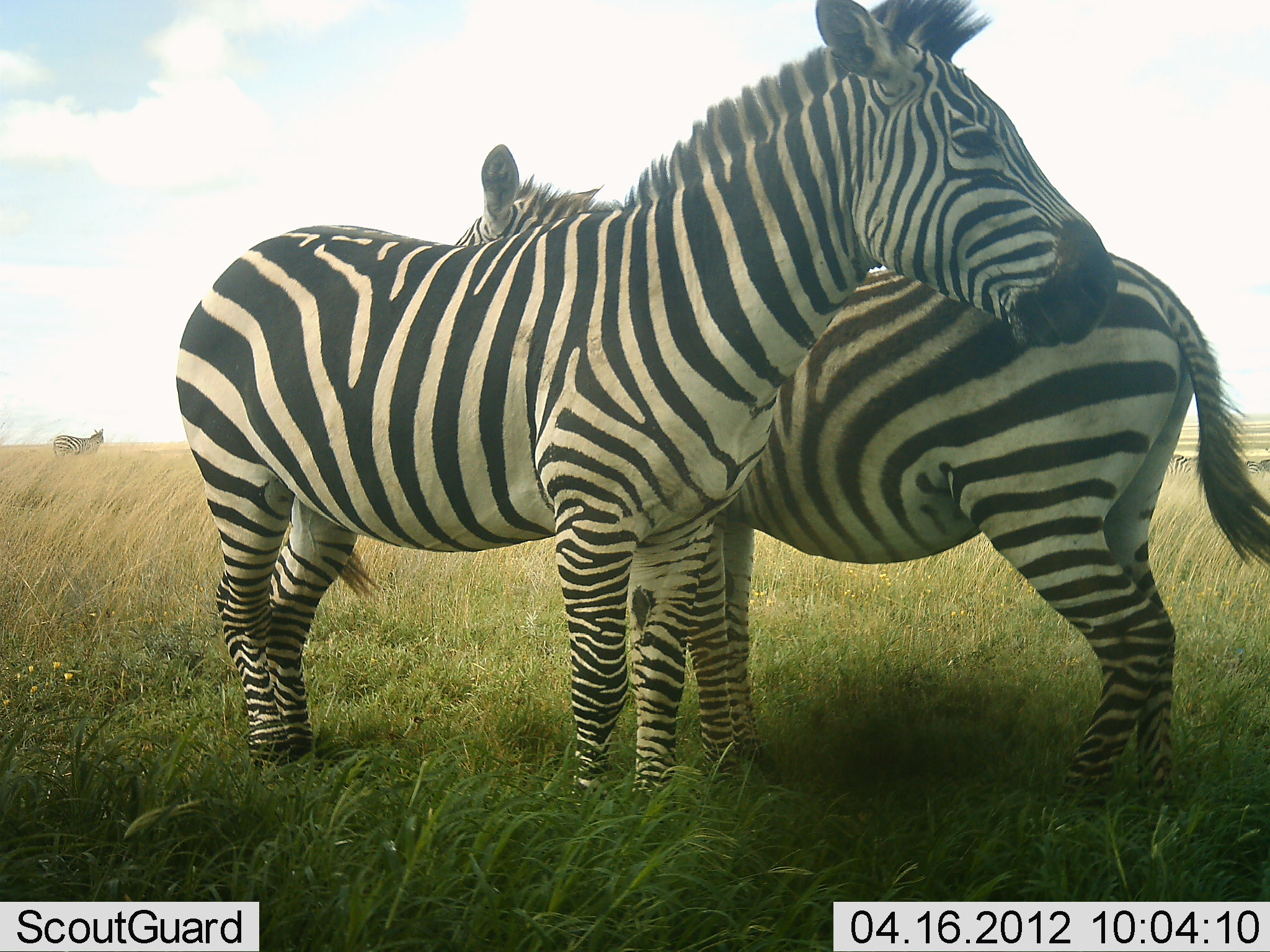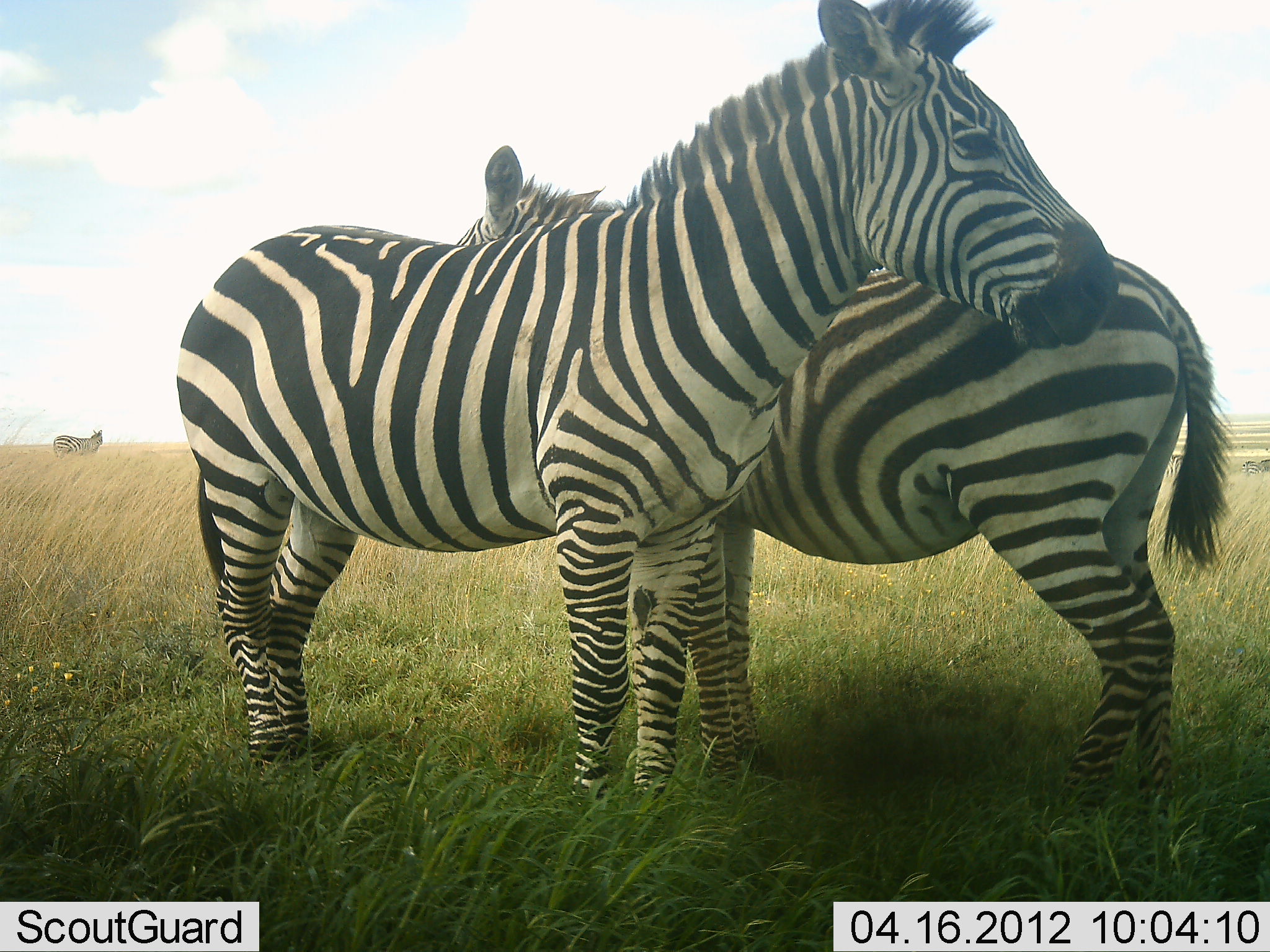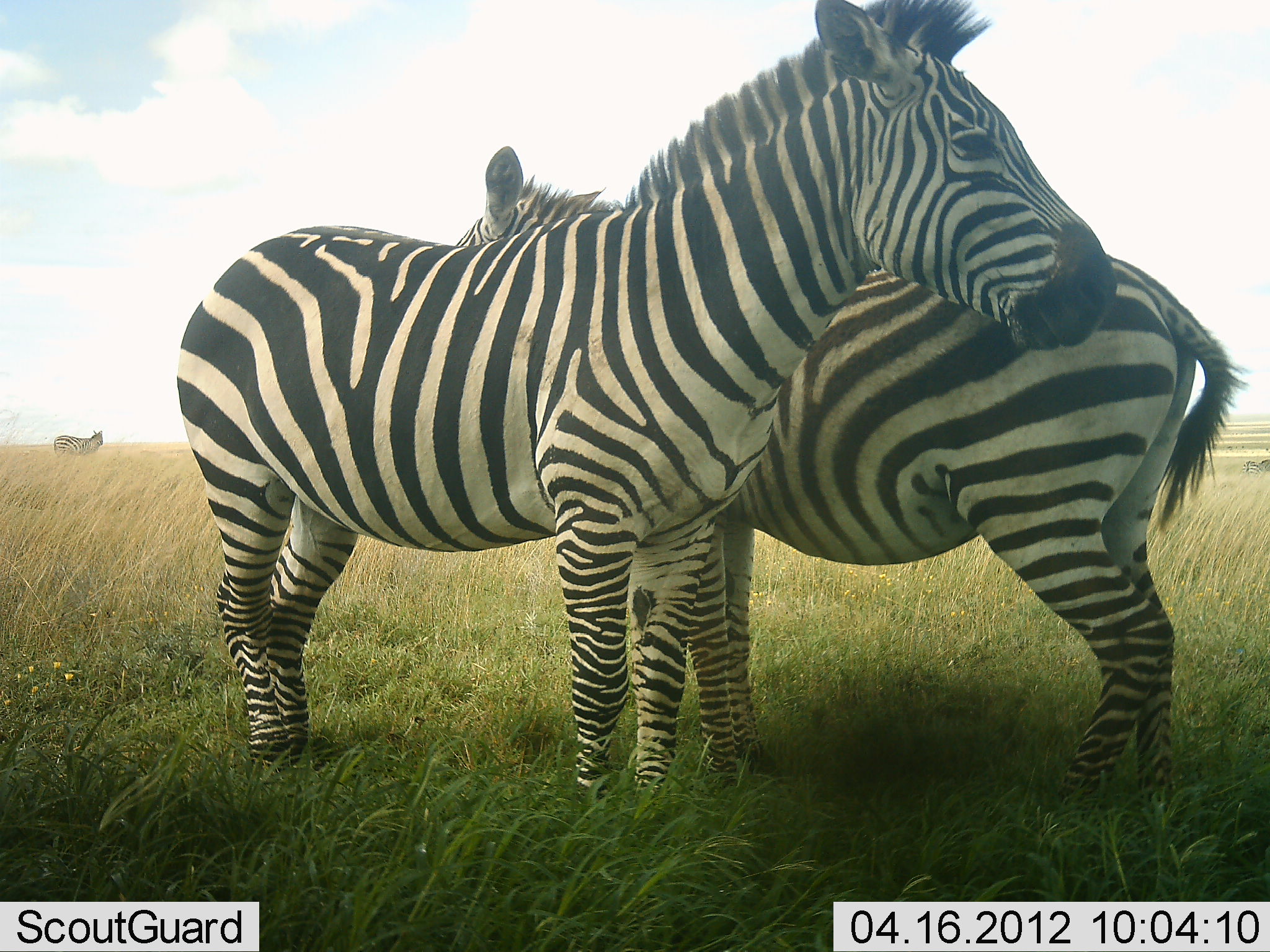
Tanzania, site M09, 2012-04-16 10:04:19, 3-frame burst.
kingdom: Animalia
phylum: Chordata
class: Mammalia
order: Perissodactyla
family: Equidae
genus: Equus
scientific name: Equus quagga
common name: plains zebra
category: zebra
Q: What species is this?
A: Zebra (plains zebra) (Equus quagga).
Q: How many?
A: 3.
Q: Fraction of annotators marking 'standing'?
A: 87%.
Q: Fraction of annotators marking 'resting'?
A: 20%.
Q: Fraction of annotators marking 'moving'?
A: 0%.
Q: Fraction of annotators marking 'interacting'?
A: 33%.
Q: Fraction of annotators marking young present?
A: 0%.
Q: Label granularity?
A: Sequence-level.